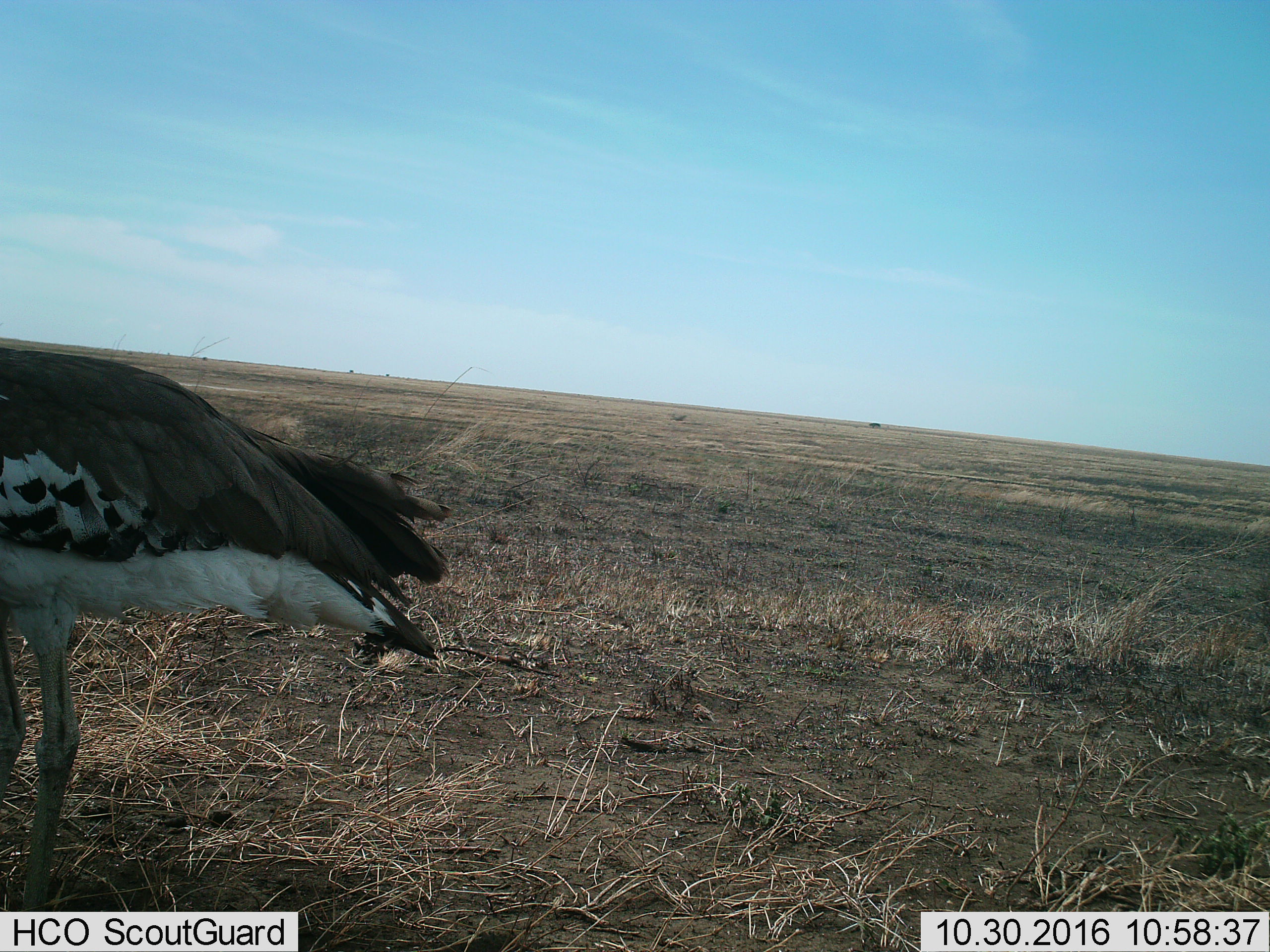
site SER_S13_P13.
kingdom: Animalia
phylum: Chordata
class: Aves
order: Otidiformes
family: Otididae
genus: Ardeotis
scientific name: Ardeotis kori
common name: kori bustard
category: bustardkori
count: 1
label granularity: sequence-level